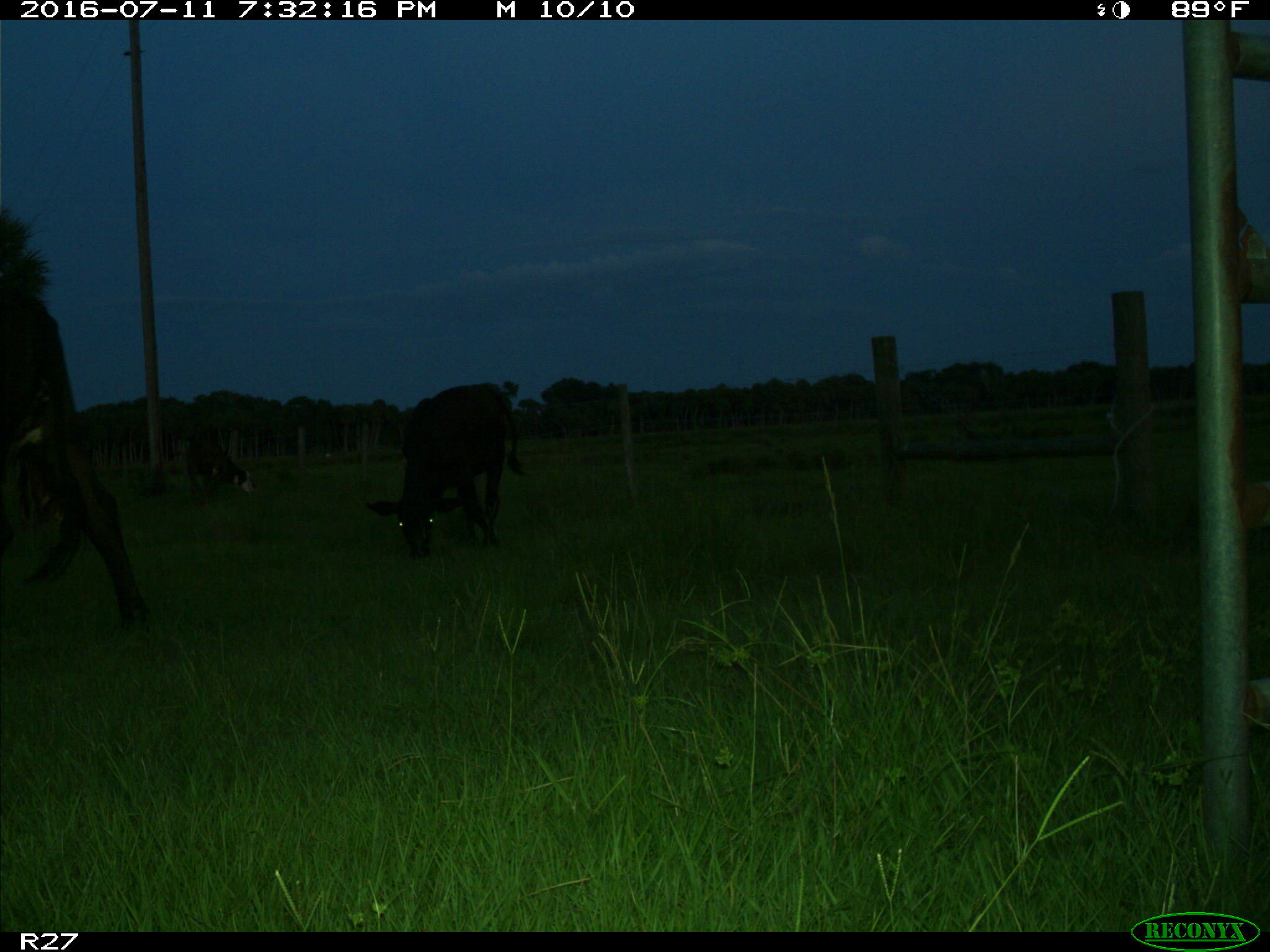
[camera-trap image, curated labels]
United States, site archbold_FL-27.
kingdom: Animalia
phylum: Chordata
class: Mammalia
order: Artiodactyla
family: Bovidae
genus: Bos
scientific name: Bos taurus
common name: domestic cow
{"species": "Bos taurus (domestic cow)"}